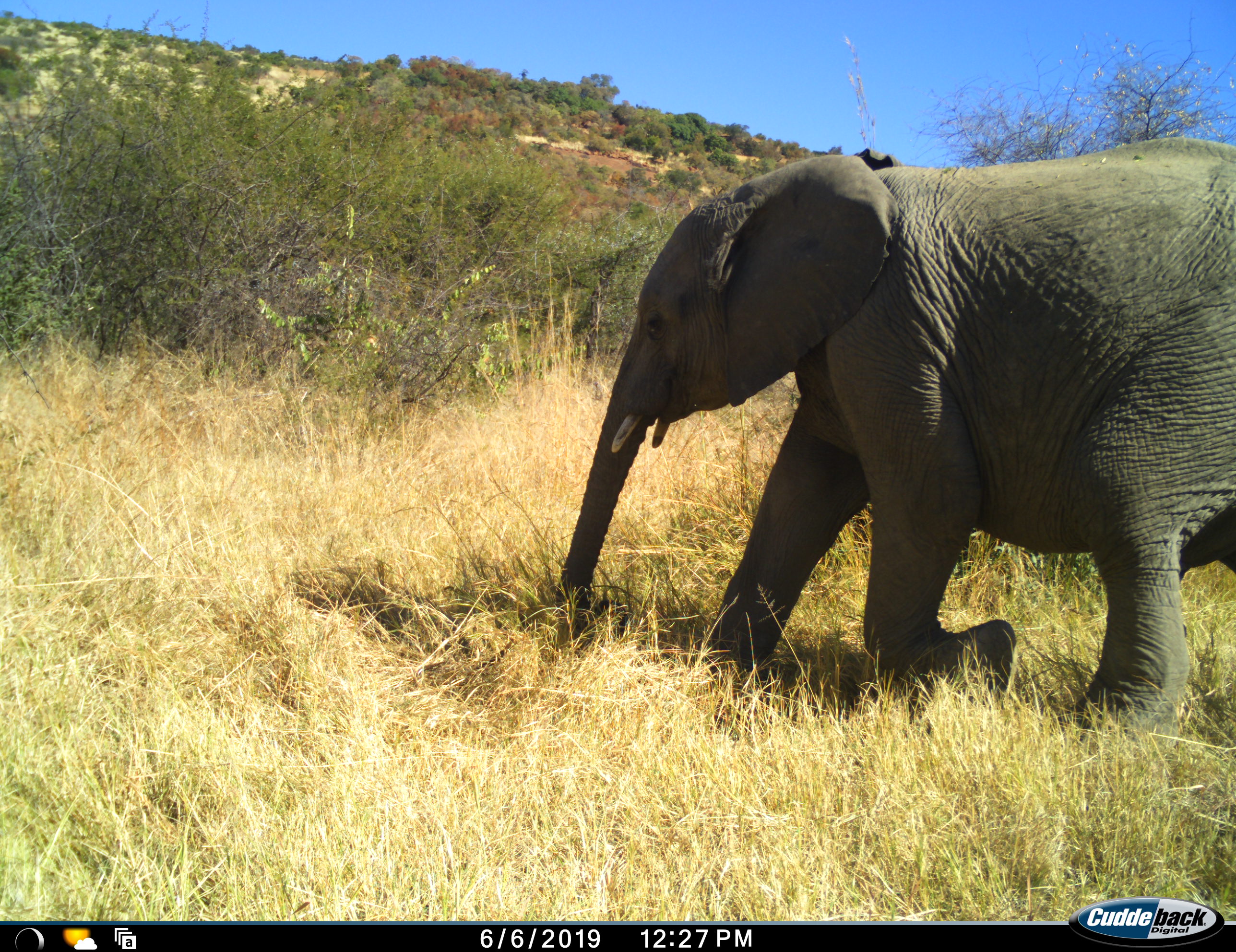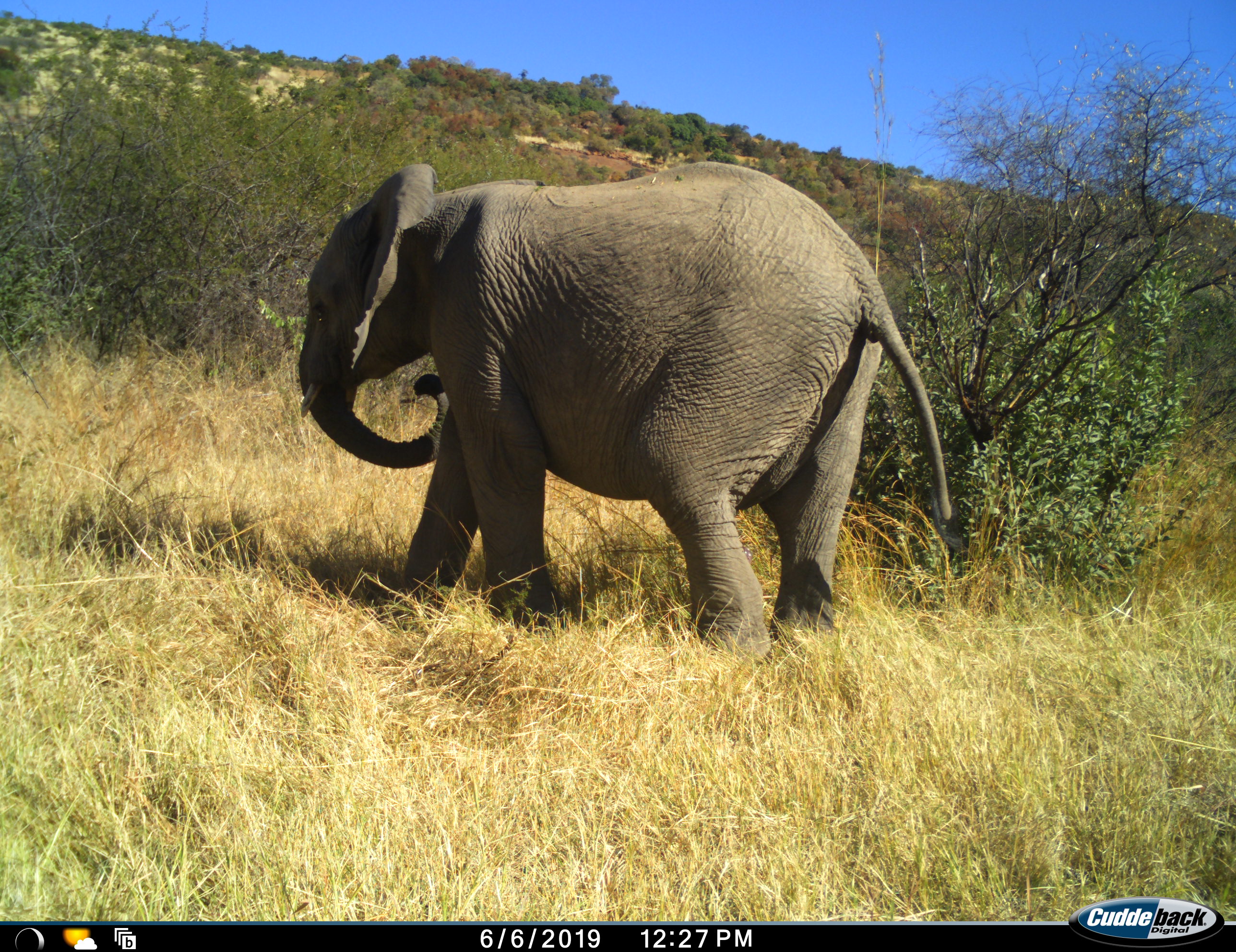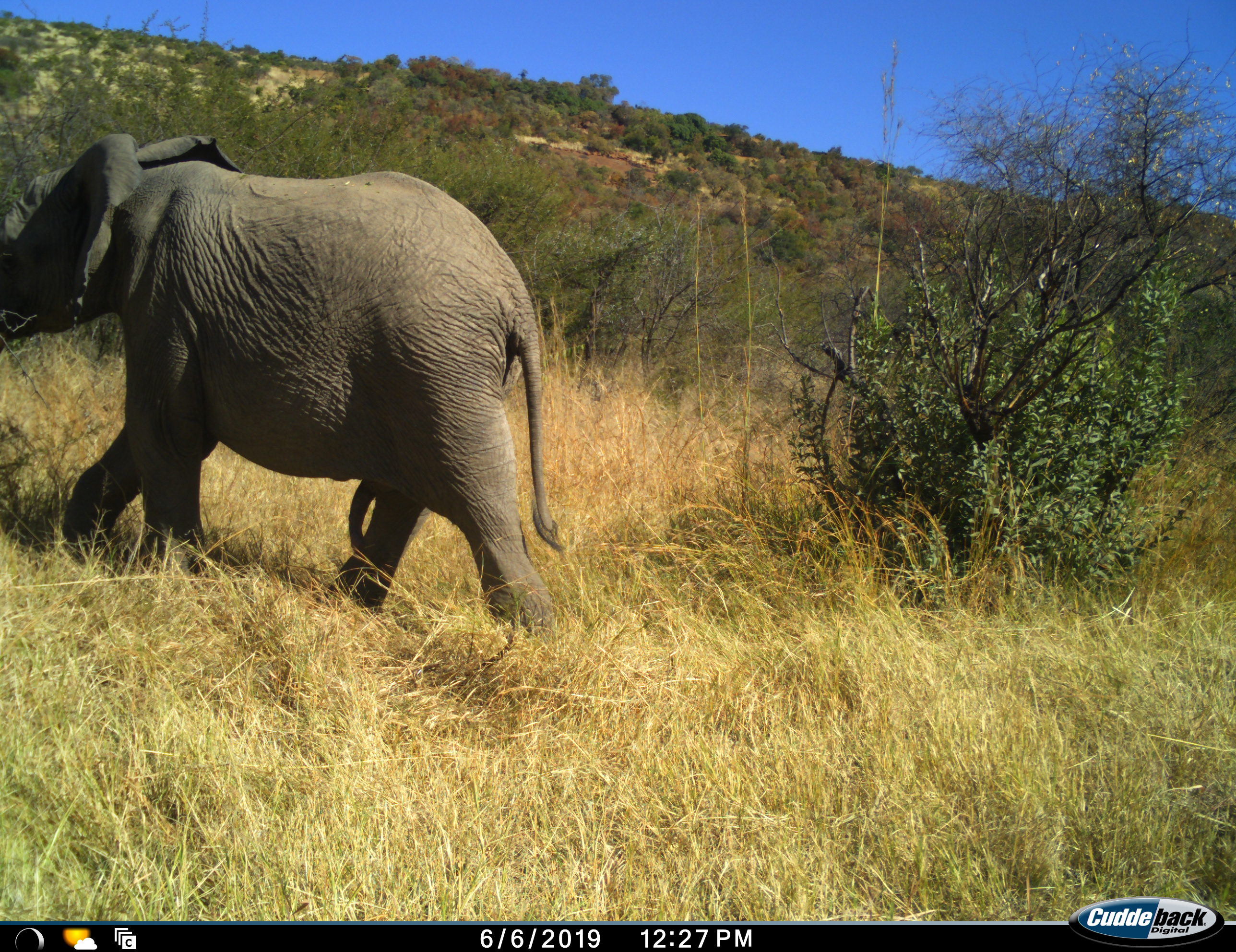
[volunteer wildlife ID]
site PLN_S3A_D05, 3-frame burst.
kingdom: Animalia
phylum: Chordata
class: Mammalia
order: Proboscidea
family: Elephantidae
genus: Loxodonta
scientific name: Loxodonta africana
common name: african bush elephant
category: elephant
Elephant (african bush elephant) (Loxodonta africana), count 1. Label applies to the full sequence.